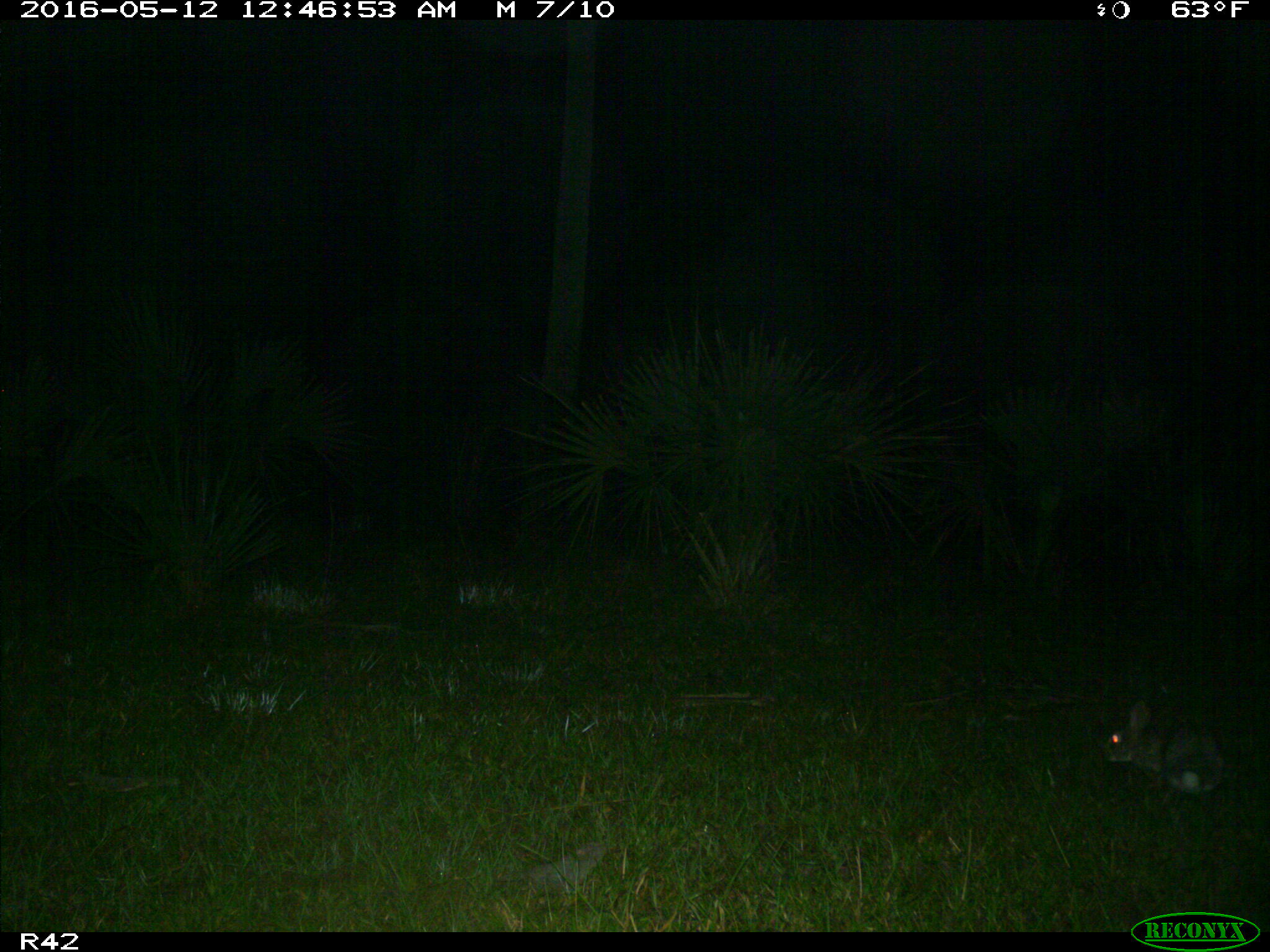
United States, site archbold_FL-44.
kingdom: Animalia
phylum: Chordata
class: Mammalia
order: Lagomorpha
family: Leporidae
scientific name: Leporidae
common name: rabbits and hares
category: unidentified rabbit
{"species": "unidentified rabbit (rabbits and hares) (Leporidae)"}